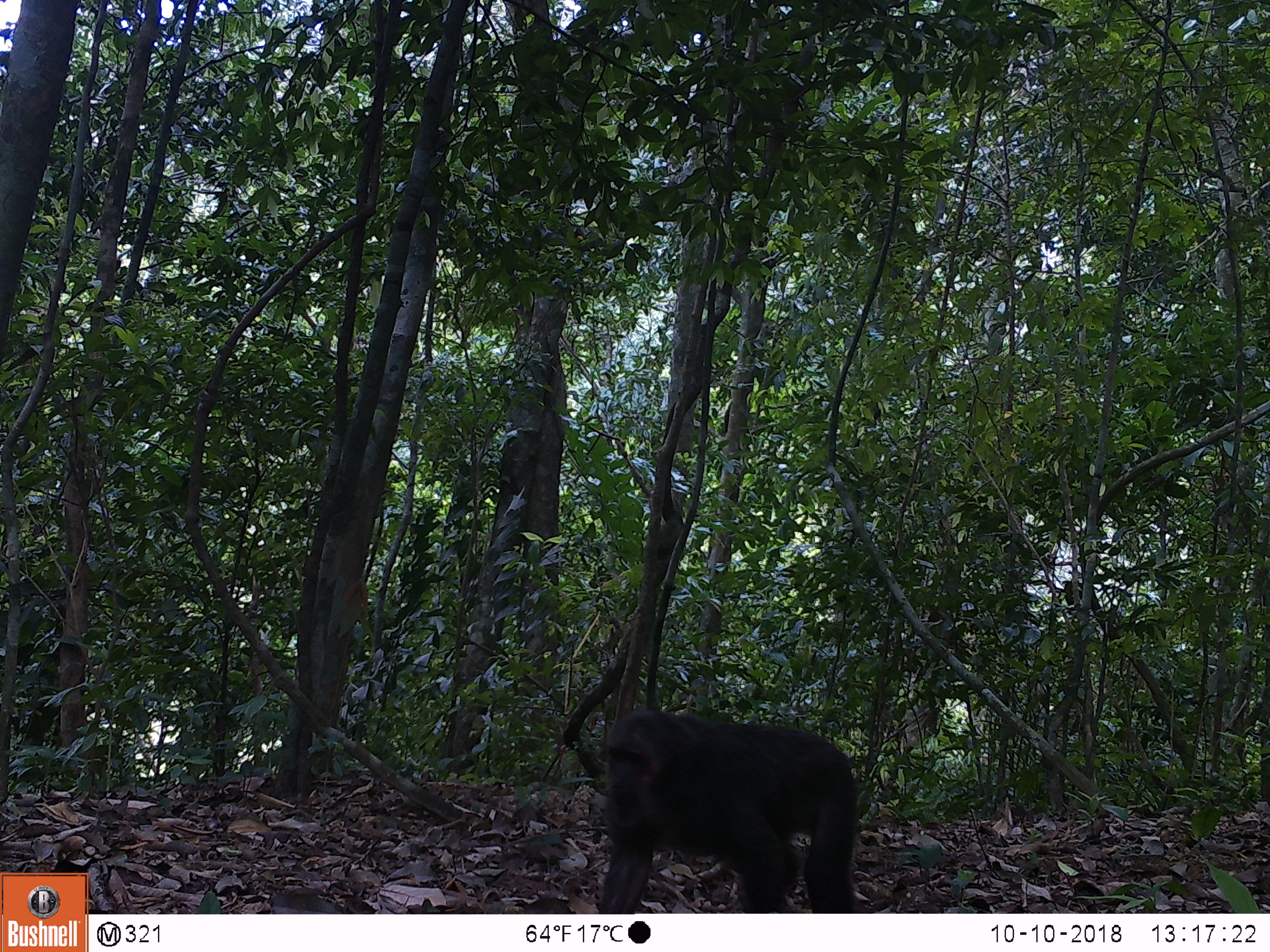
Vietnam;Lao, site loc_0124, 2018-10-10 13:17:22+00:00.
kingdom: Animalia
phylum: Chordata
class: Mammalia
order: Primates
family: Cercopithecidae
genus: Macaca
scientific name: Macaca arctoides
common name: stump-tailed macaque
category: stump tailed macaque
Stump tailed macaque (stump-tailed macaque) (Macaca arctoides). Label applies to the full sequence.